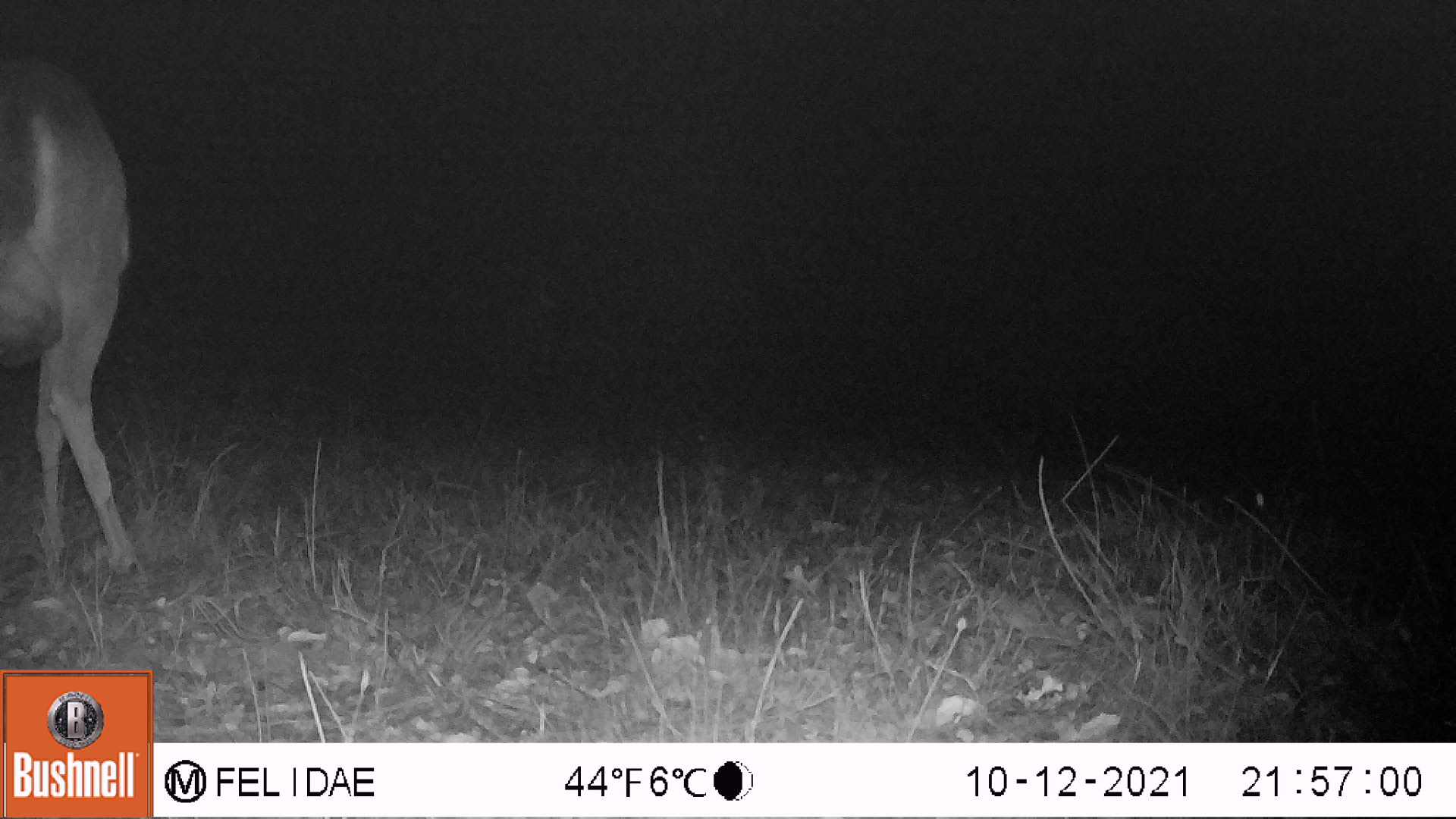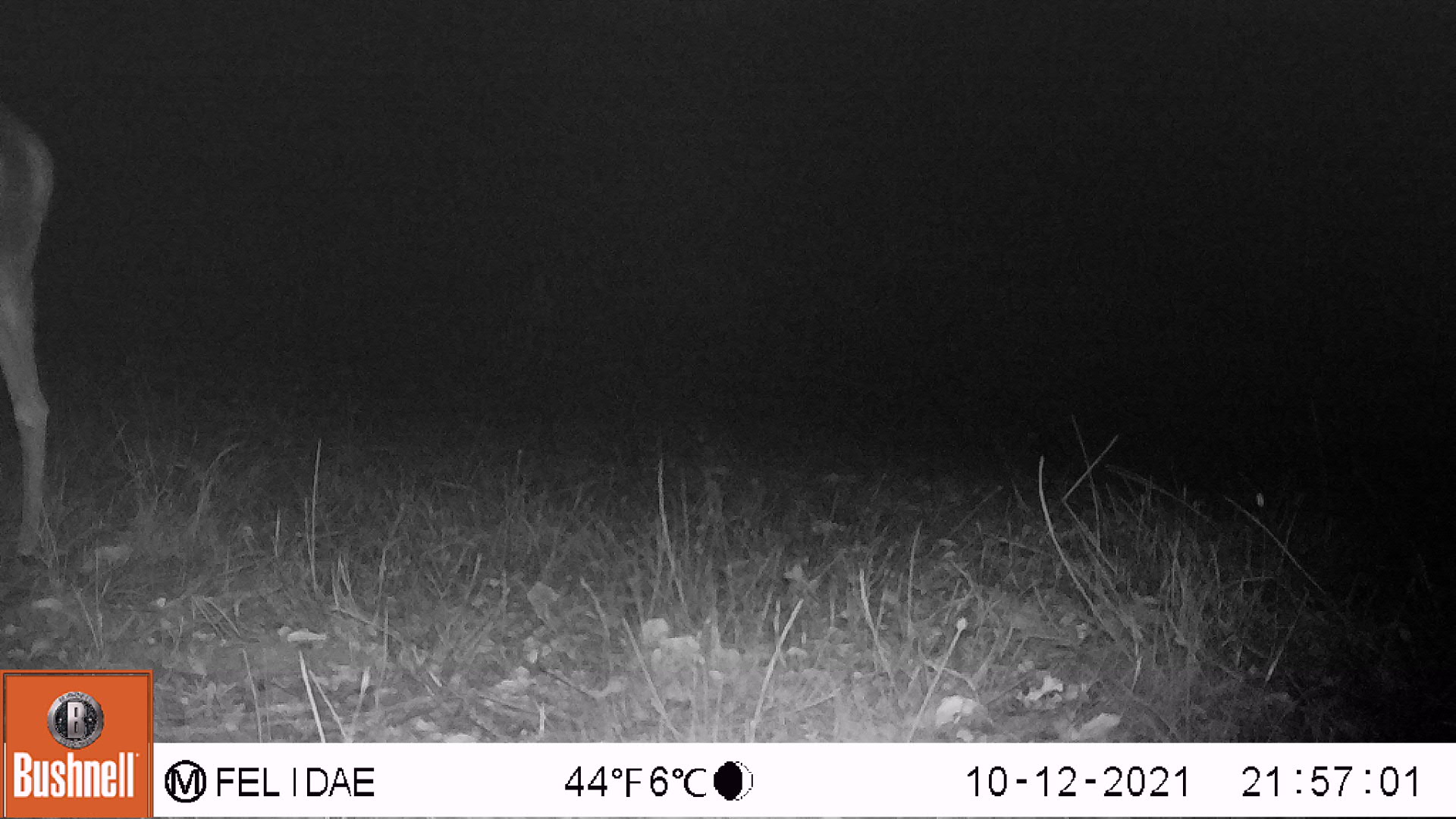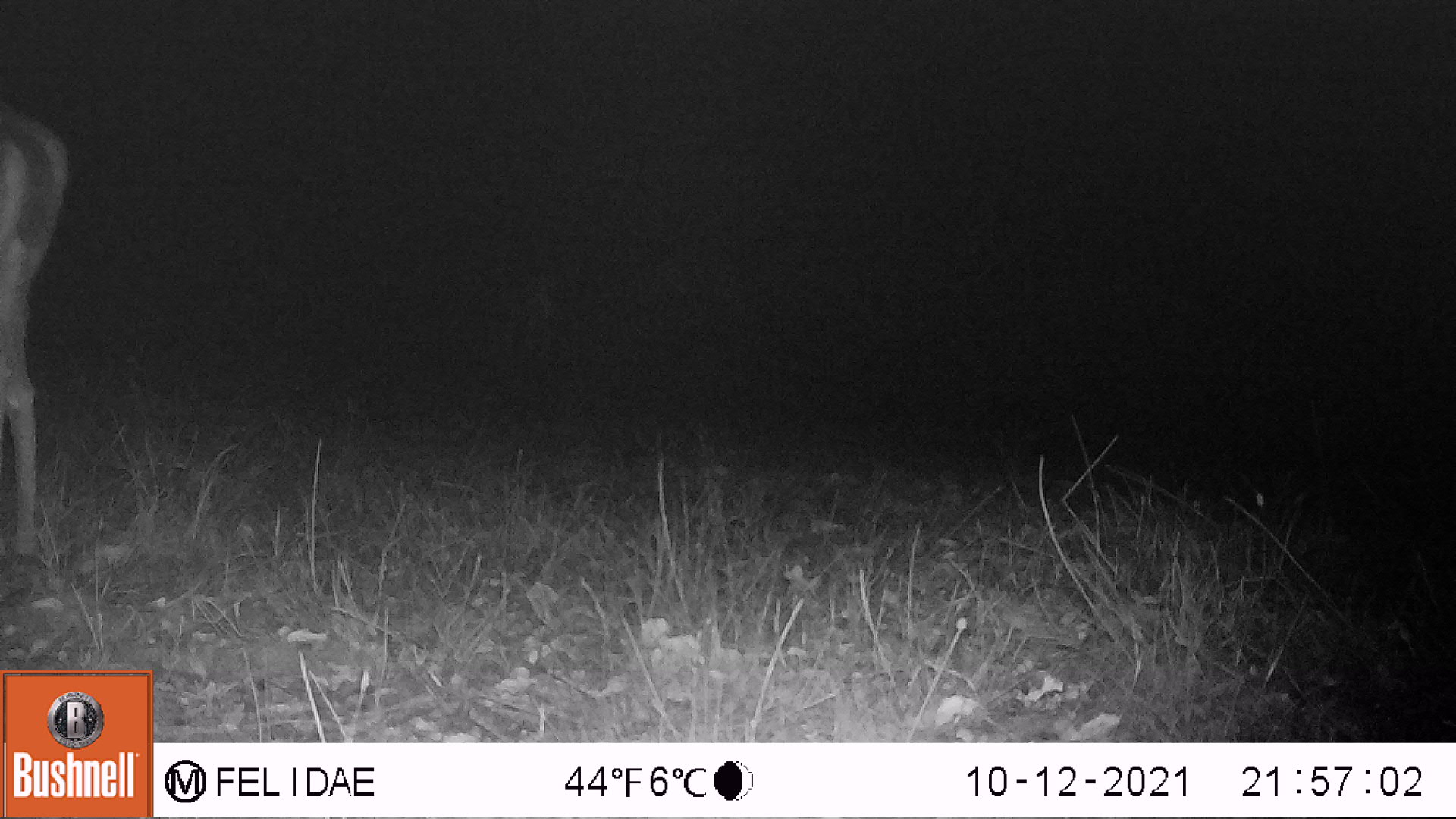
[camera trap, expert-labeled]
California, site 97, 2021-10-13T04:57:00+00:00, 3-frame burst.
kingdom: Animalia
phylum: Chordata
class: Mammalia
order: Artiodactyla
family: Cervidae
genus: Odocoileus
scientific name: Odocoileus hemionus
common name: mule deer